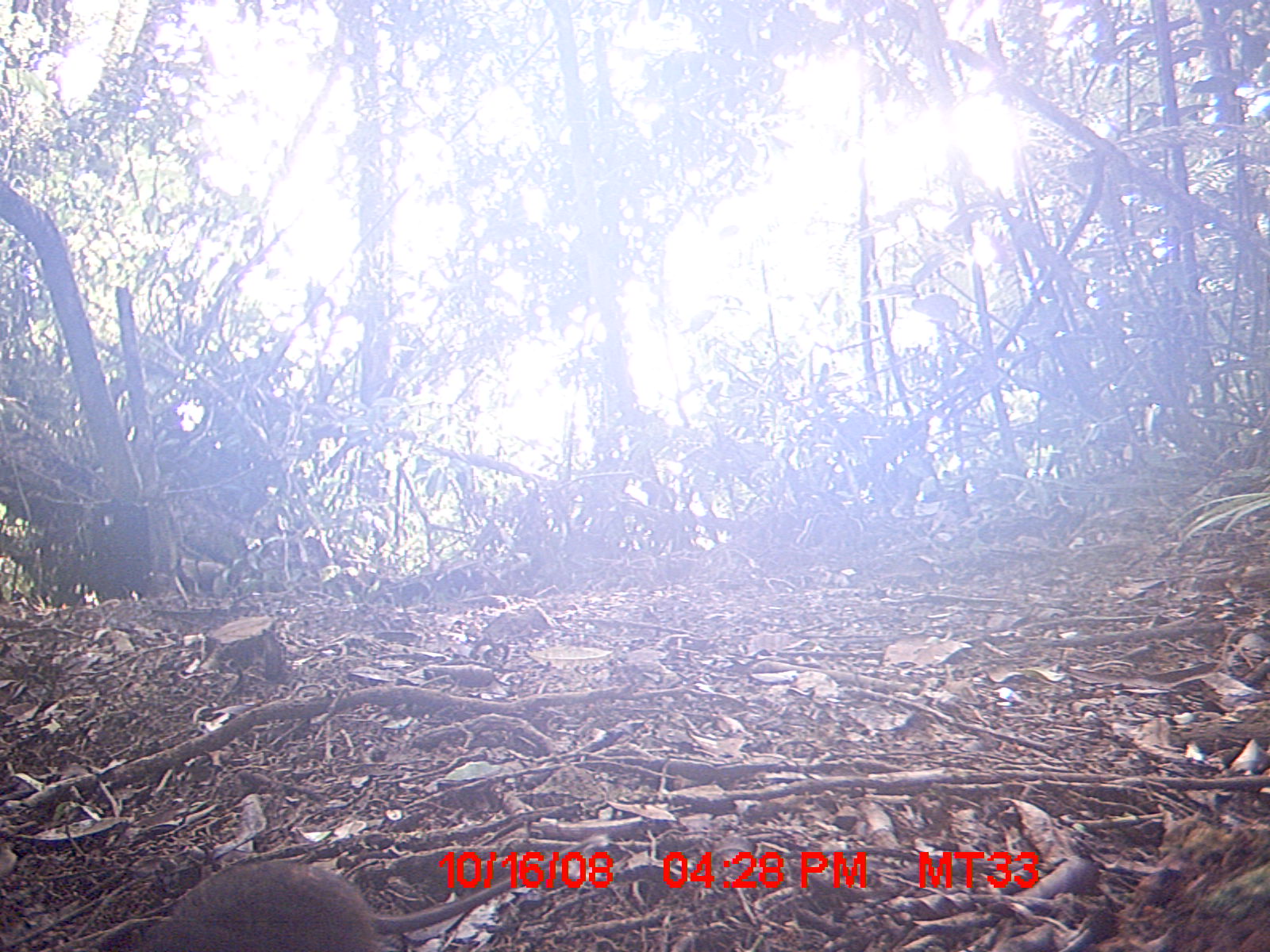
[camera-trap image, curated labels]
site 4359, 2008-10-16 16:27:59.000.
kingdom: Animalia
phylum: Chordata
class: Mammalia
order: Rodentia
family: Nesomyidae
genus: Nesomys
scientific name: Nesomys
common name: nesomys rodents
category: nesomys sp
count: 1